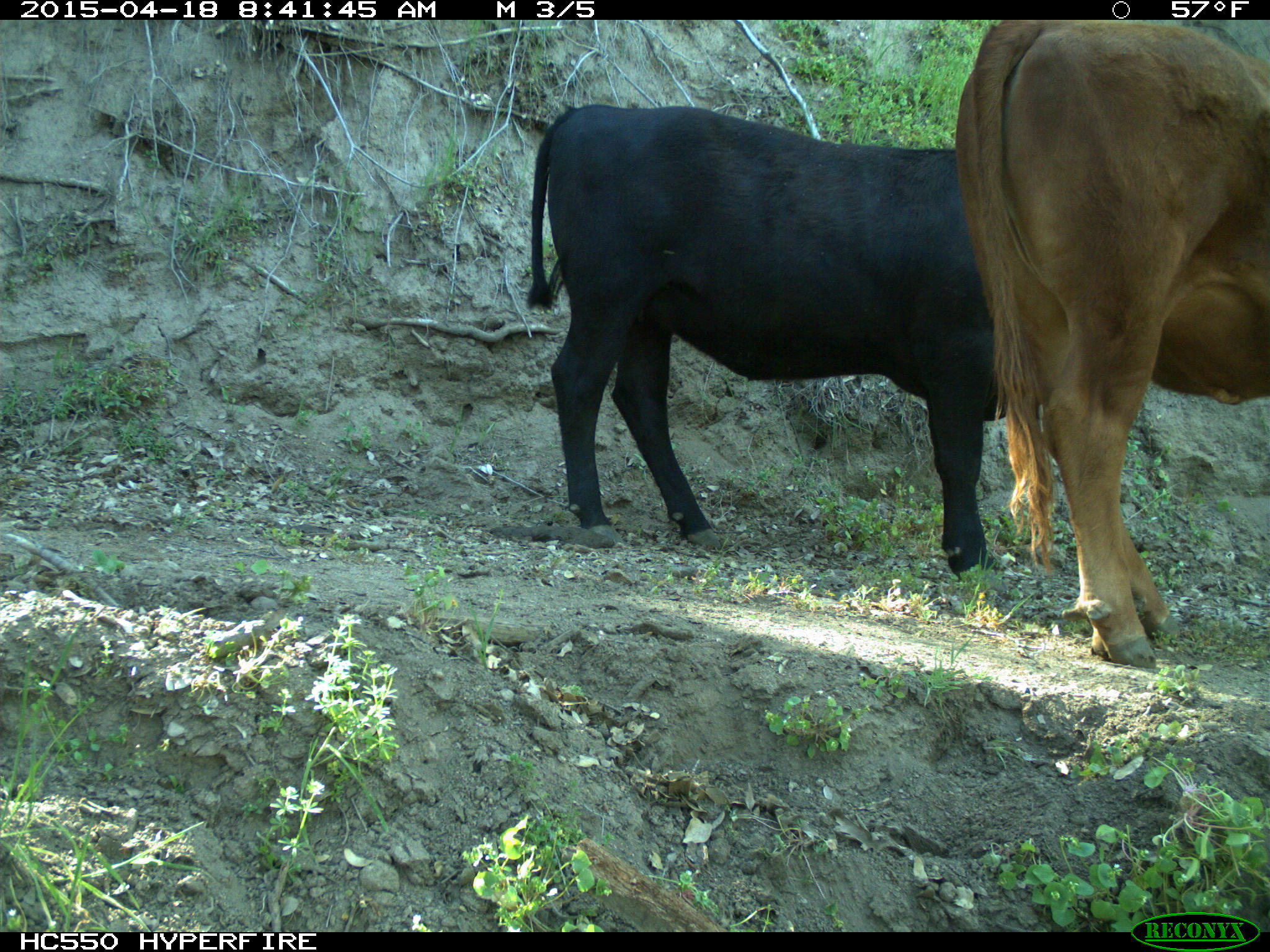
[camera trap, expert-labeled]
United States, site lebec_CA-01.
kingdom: Animalia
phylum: Chordata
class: Mammalia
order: Artiodactyla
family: Bovidae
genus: Bos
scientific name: Bos taurus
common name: domestic cow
Bos taurus (domestic cow).